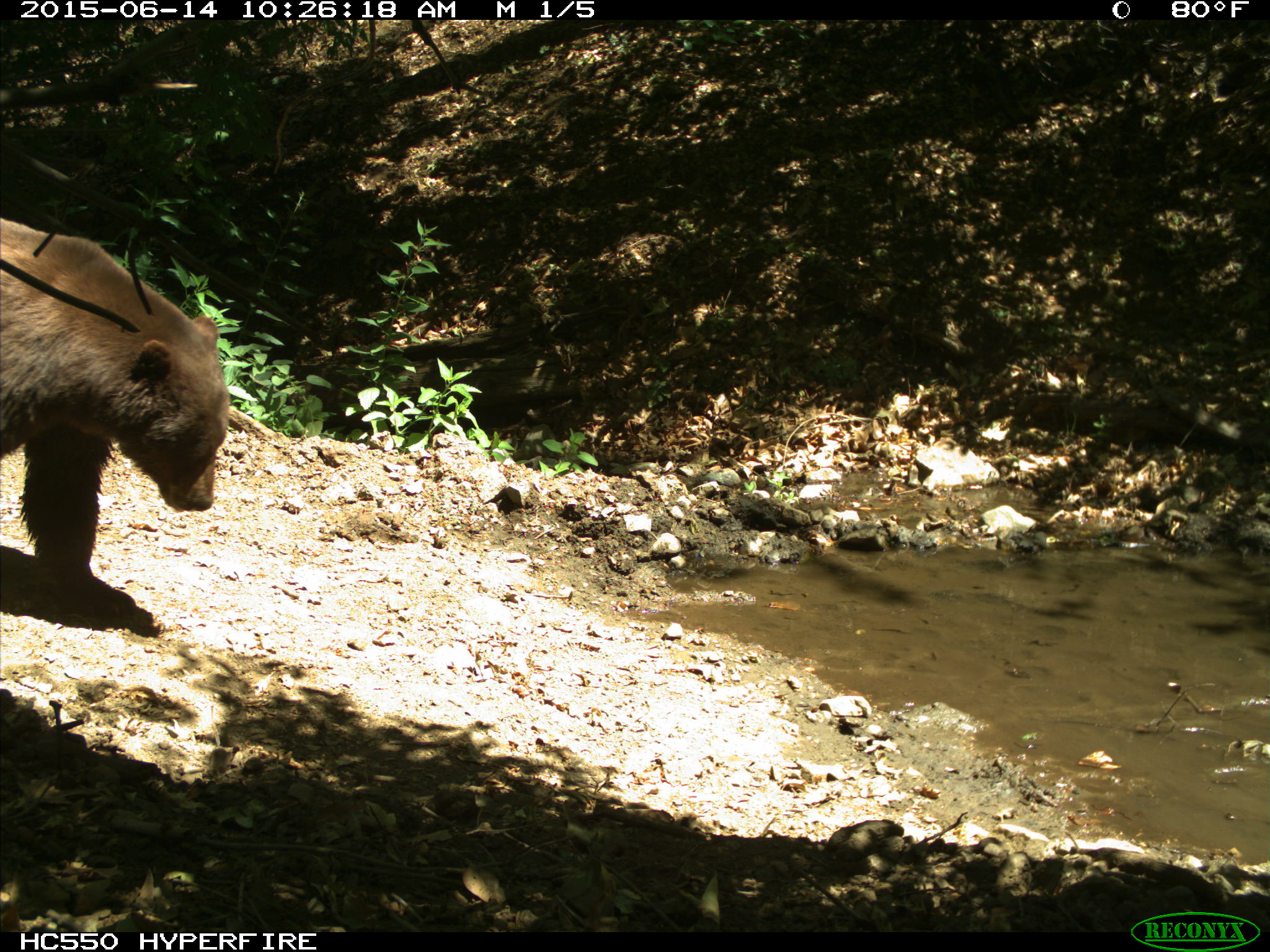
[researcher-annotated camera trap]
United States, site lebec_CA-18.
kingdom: Animalia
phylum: Chordata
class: Mammalia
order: Carnivora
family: Ursidae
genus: Ursus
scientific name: Ursus americanus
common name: american black bear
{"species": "Ursus americanus (american black bear)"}